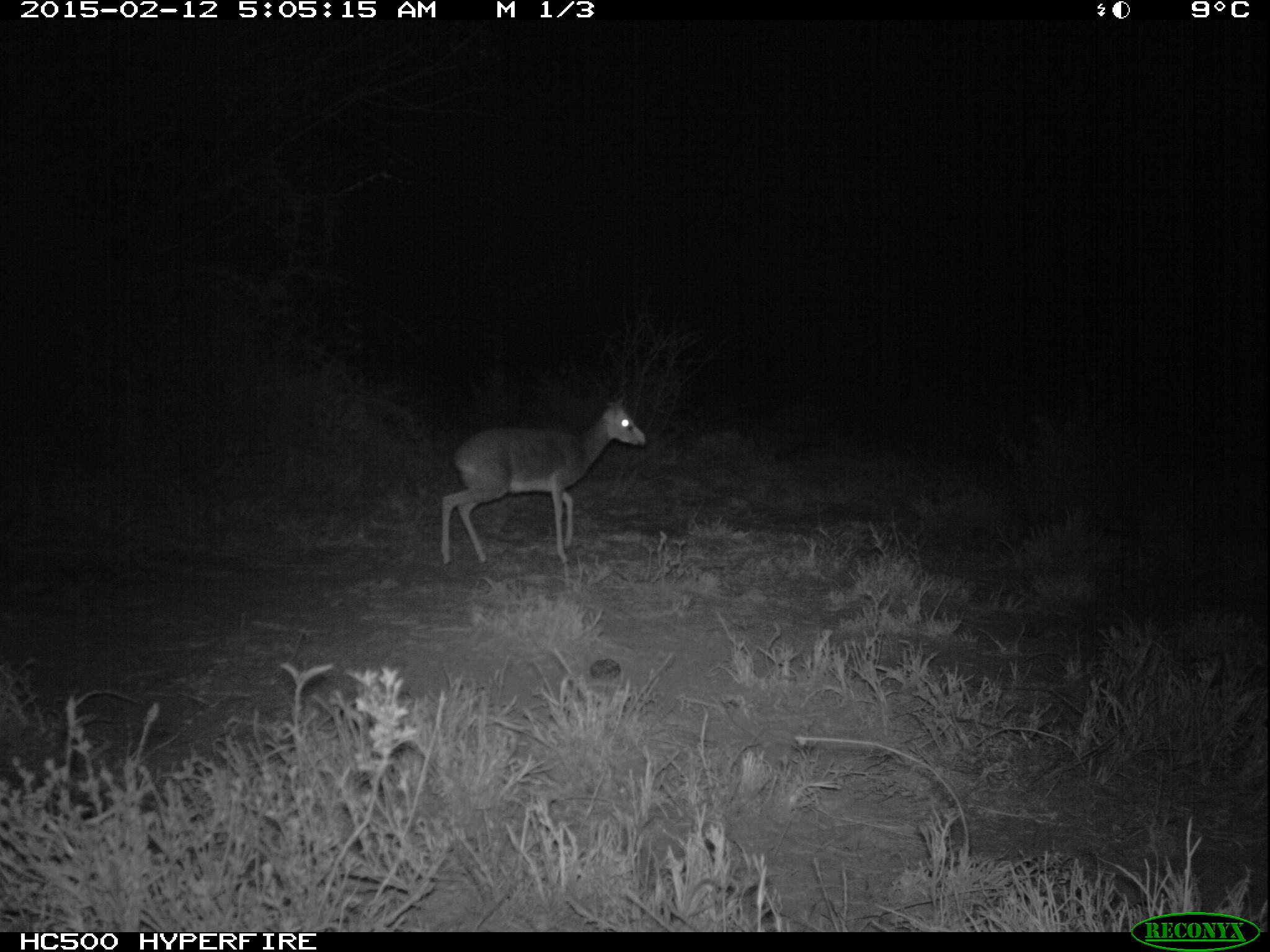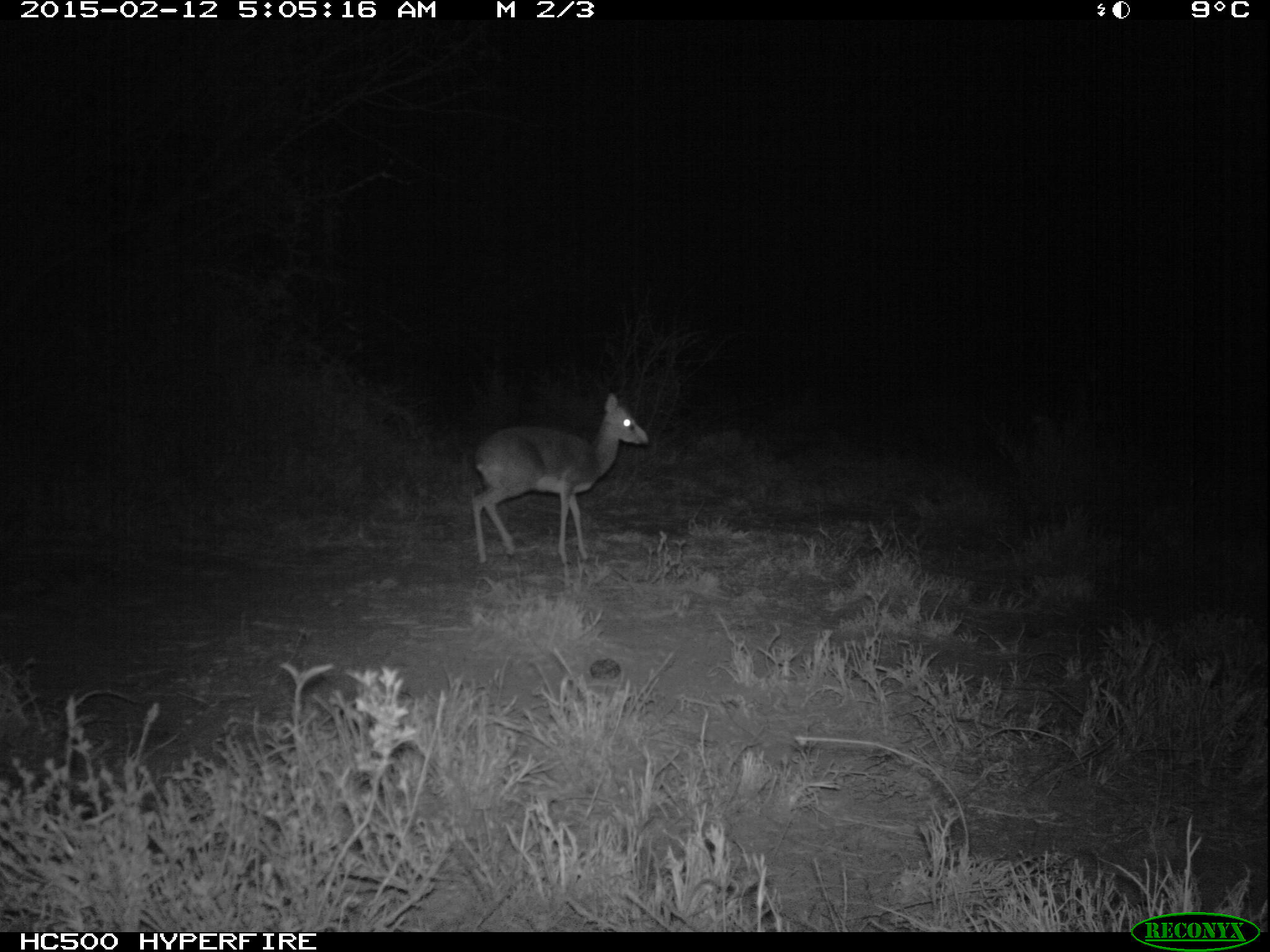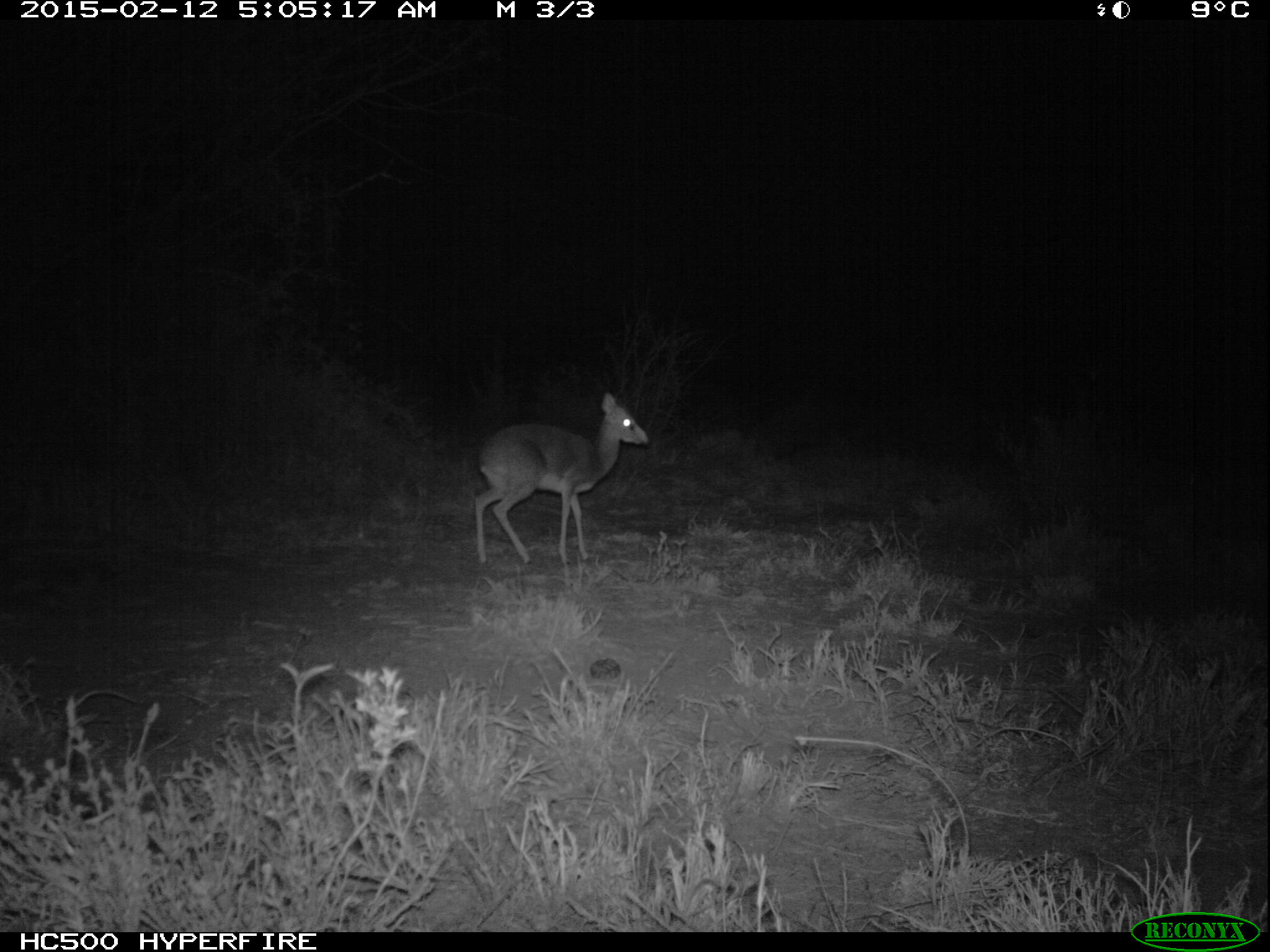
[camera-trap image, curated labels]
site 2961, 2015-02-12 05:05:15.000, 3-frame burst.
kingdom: Animalia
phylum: Chordata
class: Mammalia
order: Artiodactyla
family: Bovidae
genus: Madoqua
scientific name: Madoqua guentheri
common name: günther's dik-dik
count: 1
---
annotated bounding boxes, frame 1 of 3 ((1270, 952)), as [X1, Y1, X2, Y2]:
madoqua guentheri: [441, 395, 646, 567]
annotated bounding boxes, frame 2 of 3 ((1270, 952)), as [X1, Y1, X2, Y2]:
madoqua guentheri: [469, 393, 648, 565]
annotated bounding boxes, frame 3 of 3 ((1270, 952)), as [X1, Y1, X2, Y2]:
madoqua guentheri: [473, 391, 649, 564]